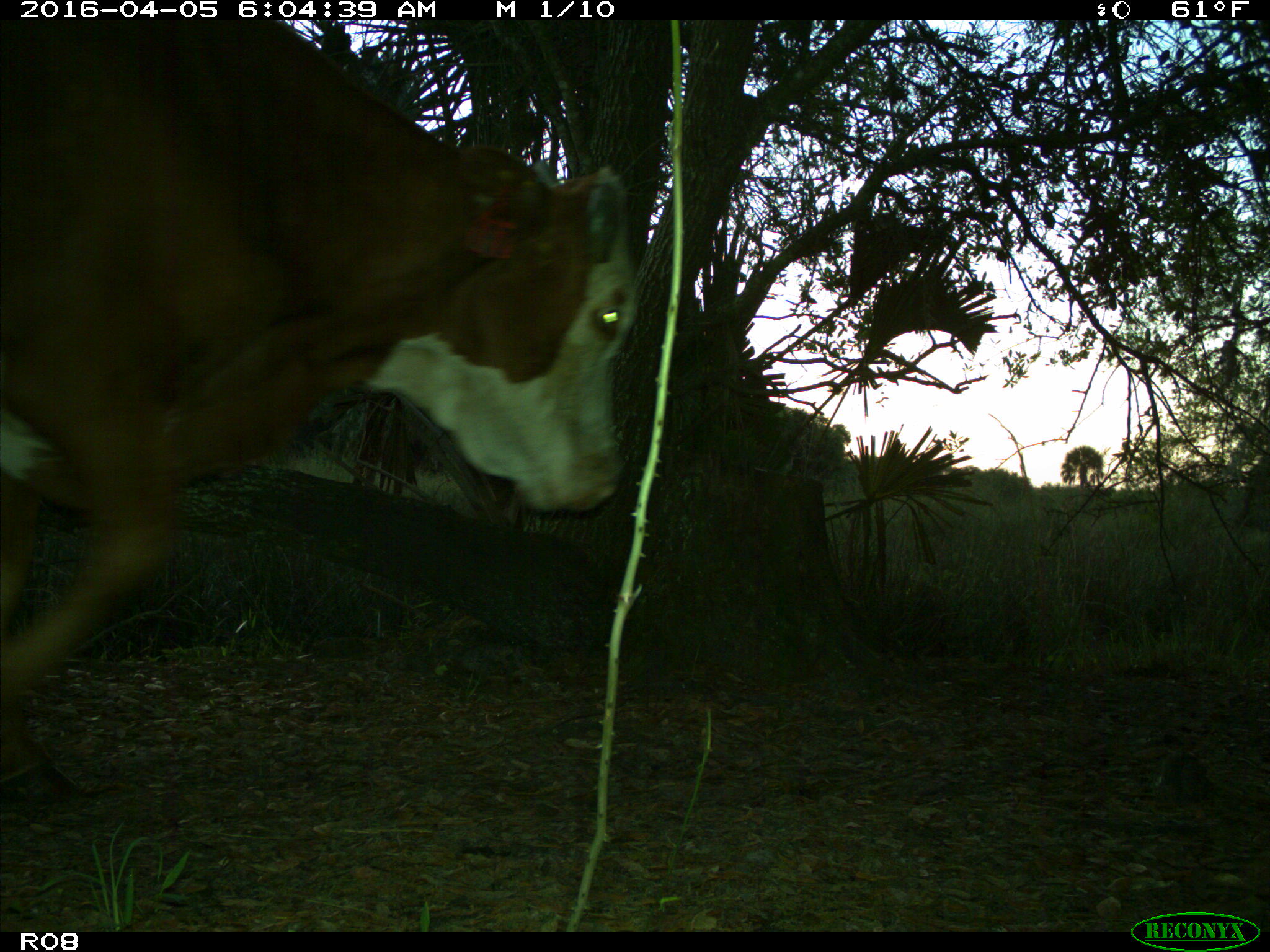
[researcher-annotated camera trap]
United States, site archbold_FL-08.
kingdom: Animalia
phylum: Chordata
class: Mammalia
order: Artiodactyla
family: Bovidae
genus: Bos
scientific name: Bos taurus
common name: domestic cow